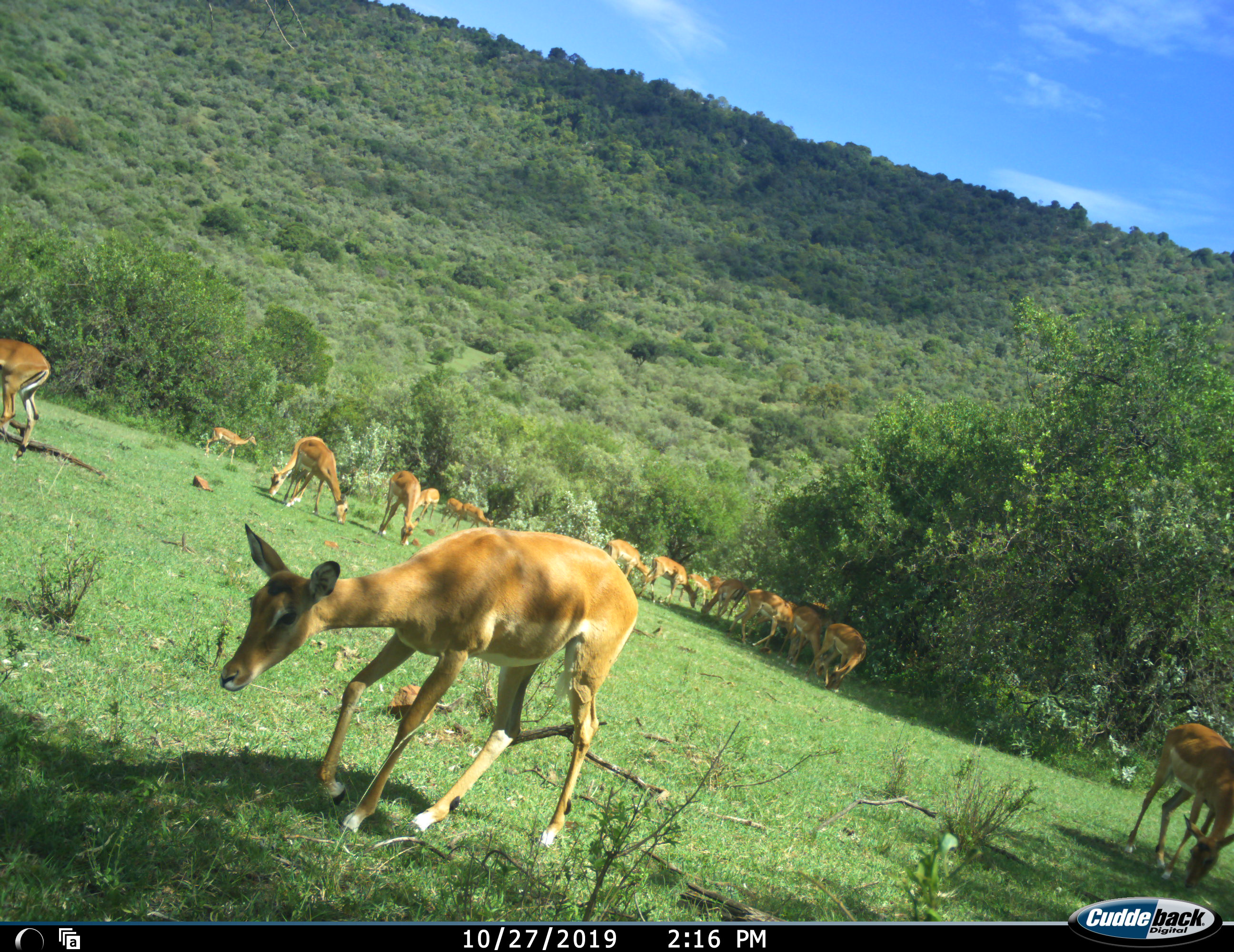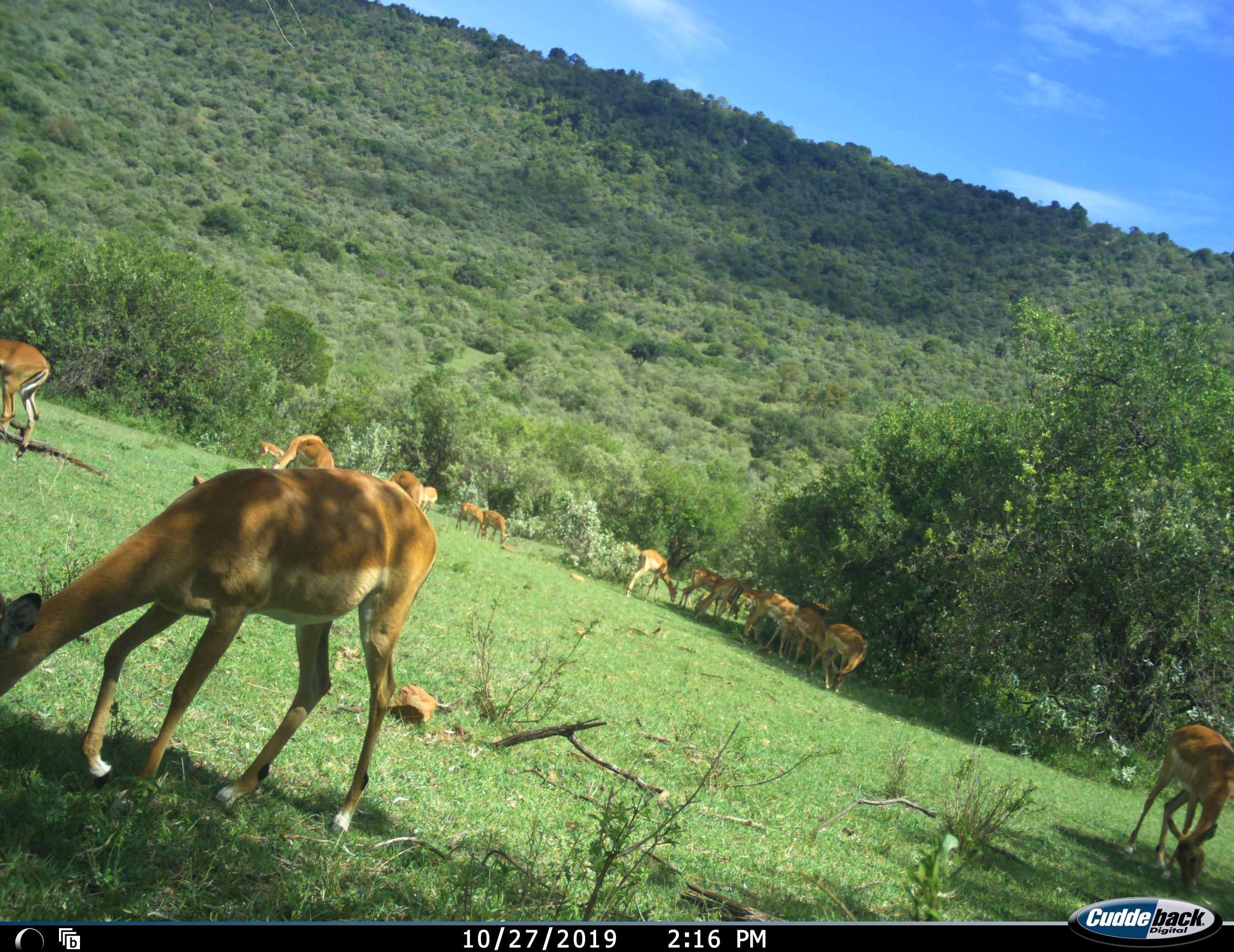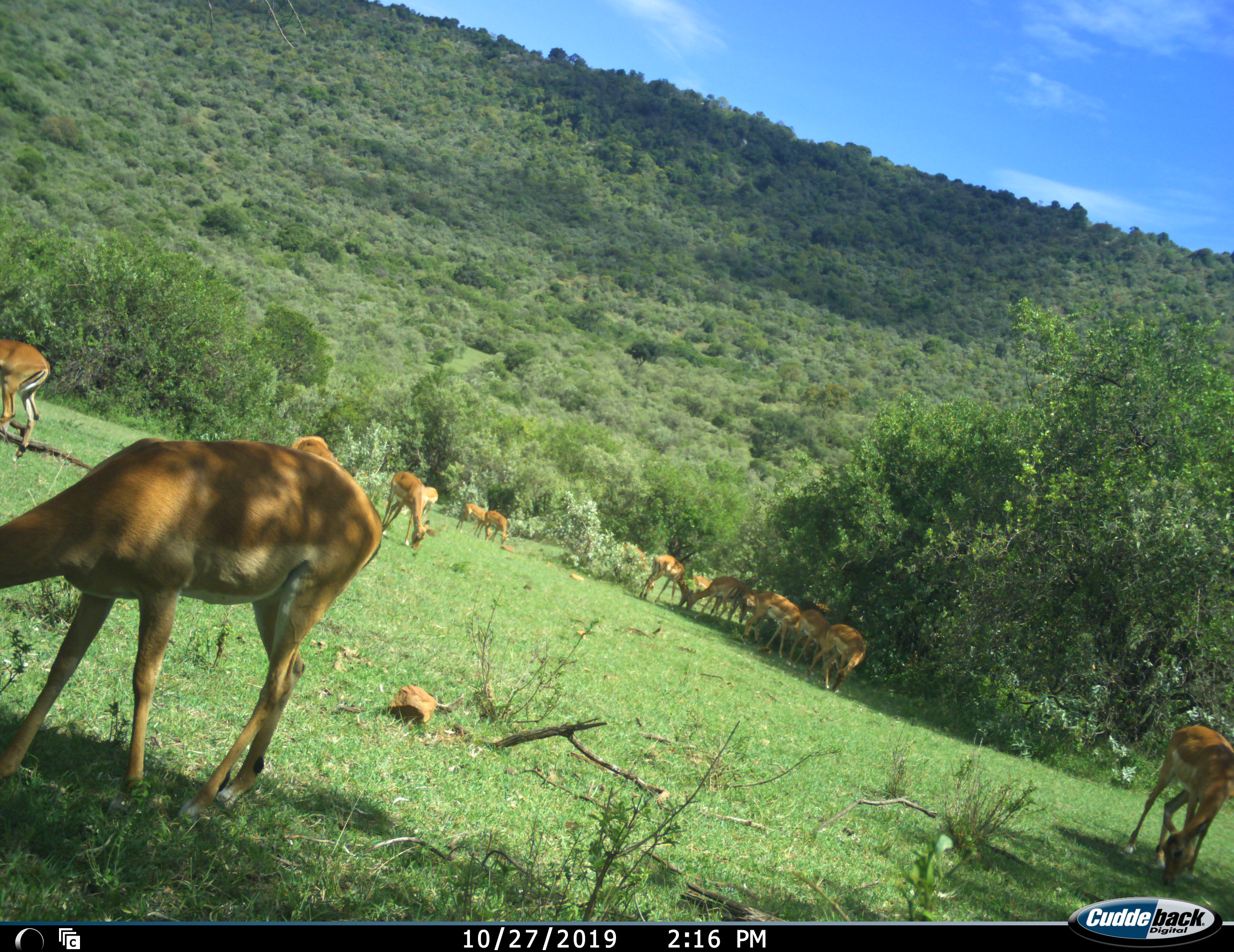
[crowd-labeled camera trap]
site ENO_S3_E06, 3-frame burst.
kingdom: Animalia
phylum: Chordata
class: Mammalia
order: Artiodactyla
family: Bovidae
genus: Aepyceros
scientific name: Aepyceros melampus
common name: impala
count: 11-50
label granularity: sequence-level